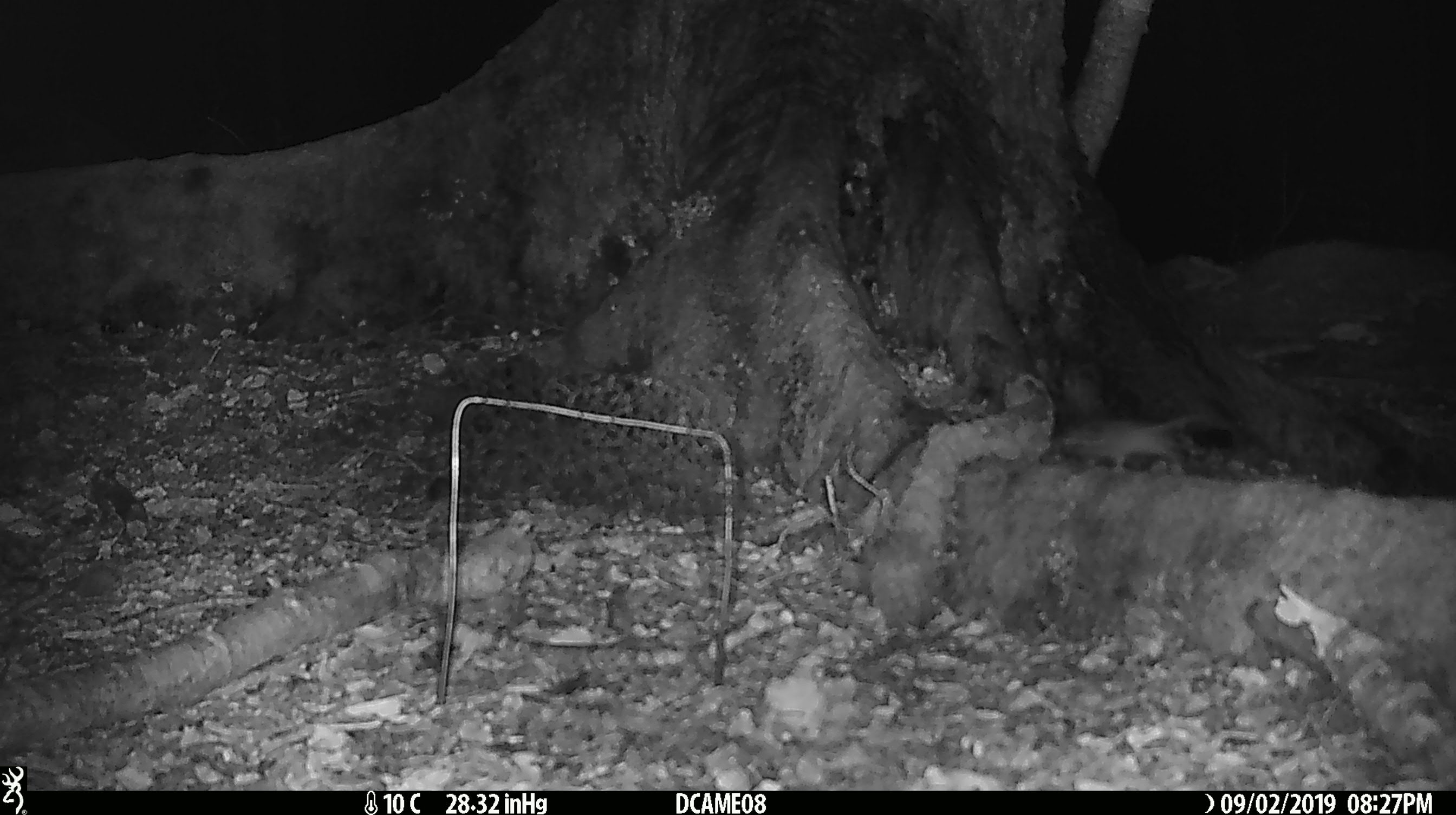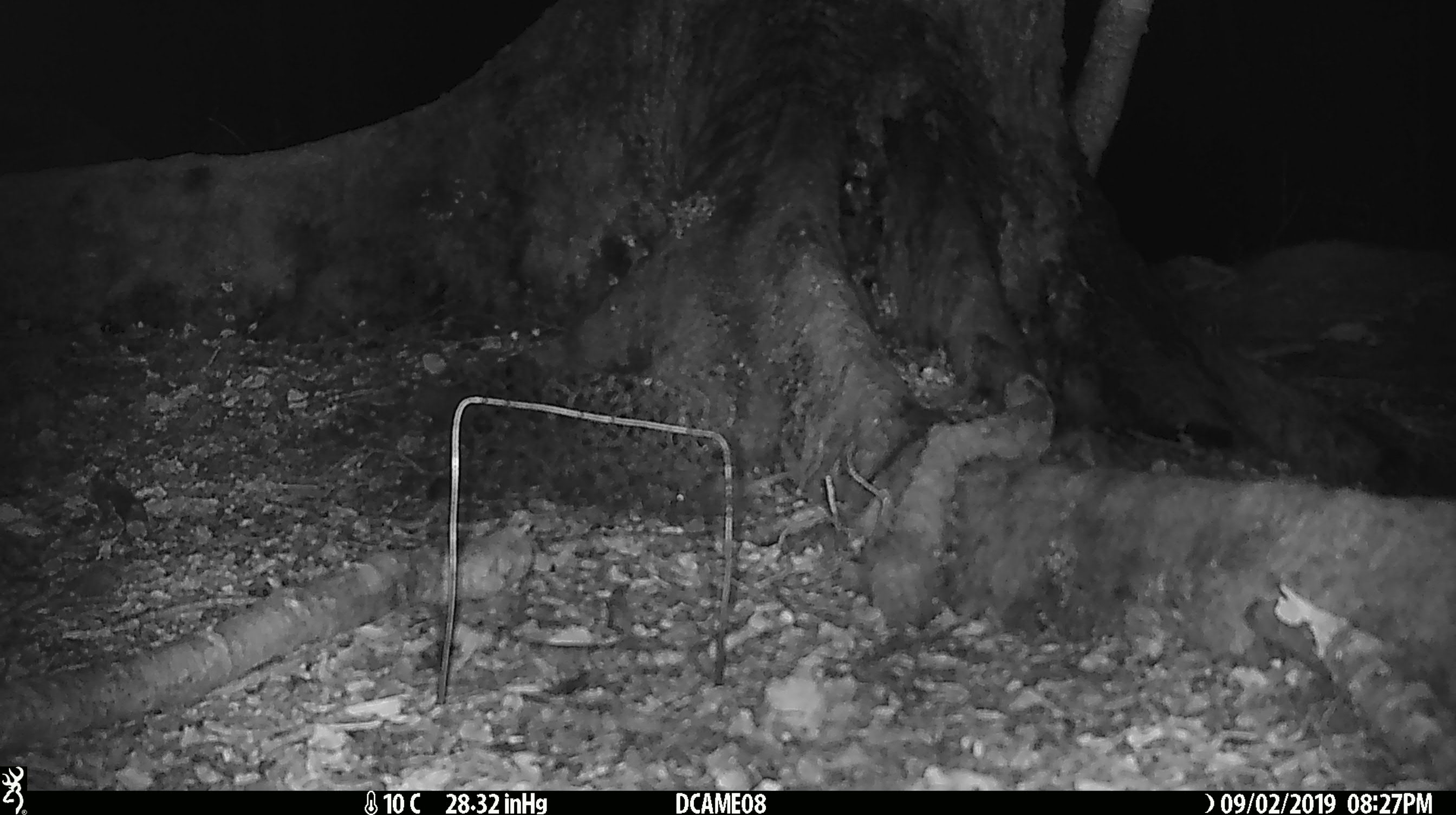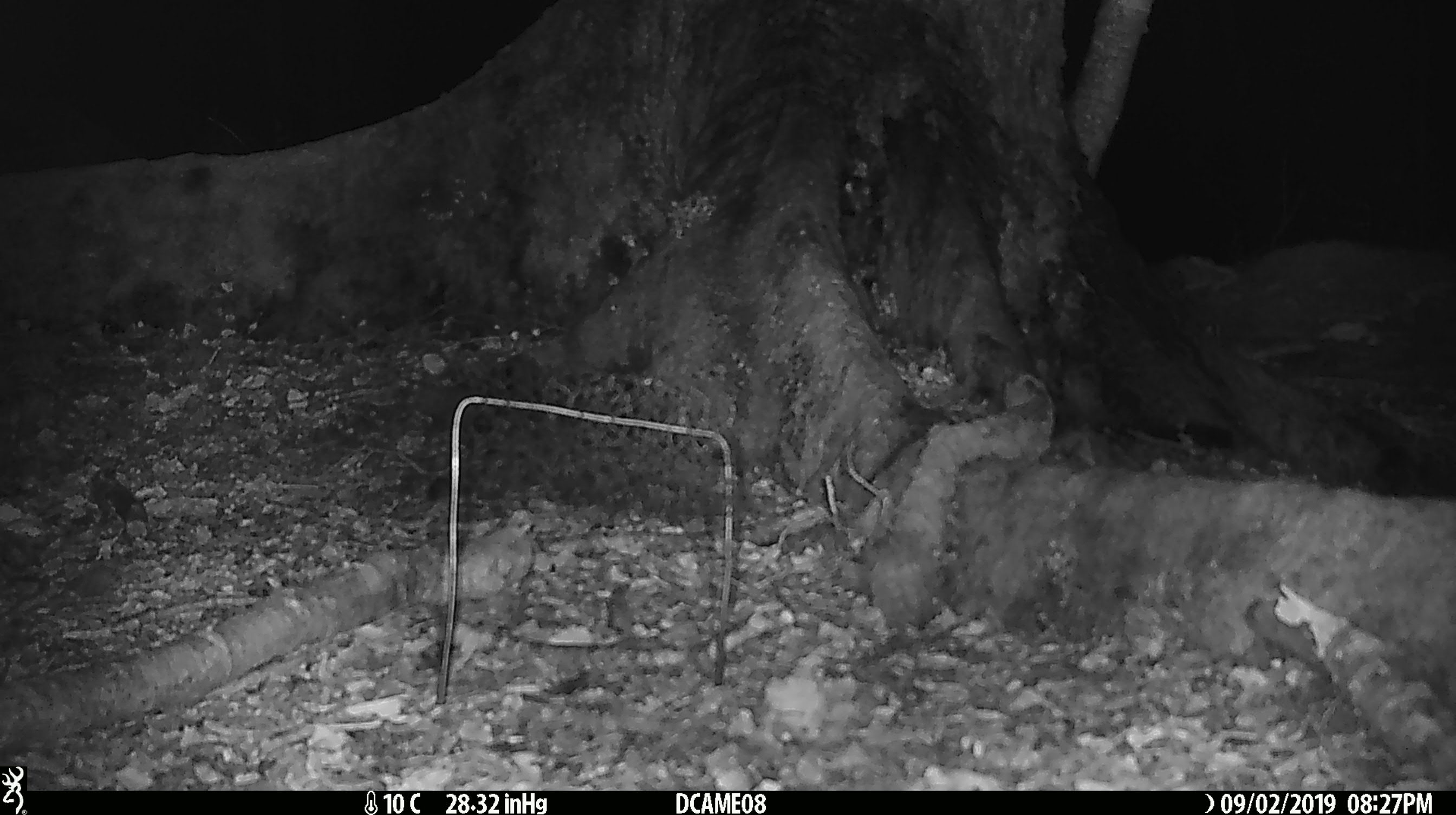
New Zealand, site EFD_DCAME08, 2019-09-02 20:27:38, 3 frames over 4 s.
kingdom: Animalia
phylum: Chordata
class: Mammalia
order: Rodentia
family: Muridae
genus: Mus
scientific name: Mus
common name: mouse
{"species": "mouse (Mus)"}